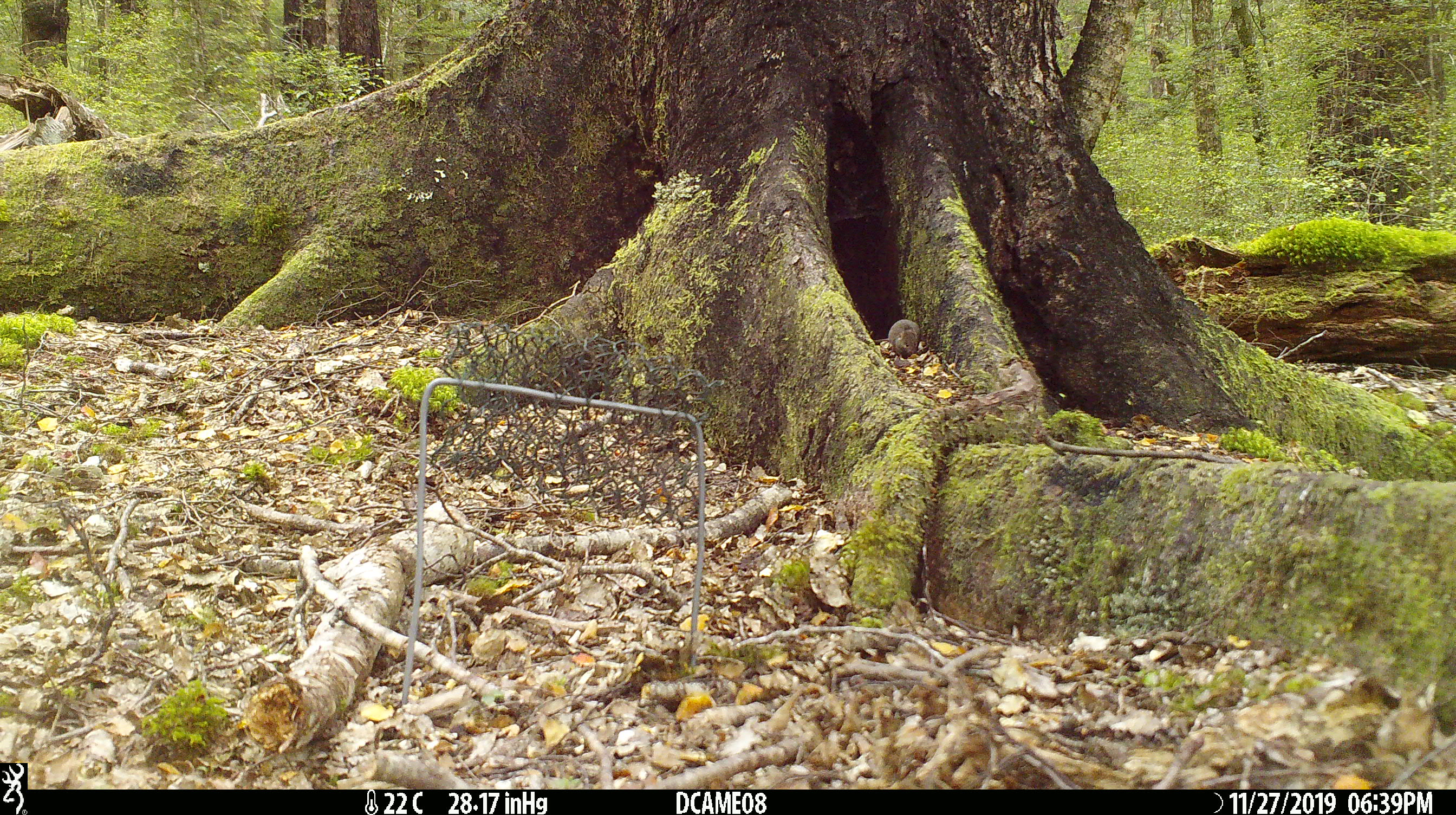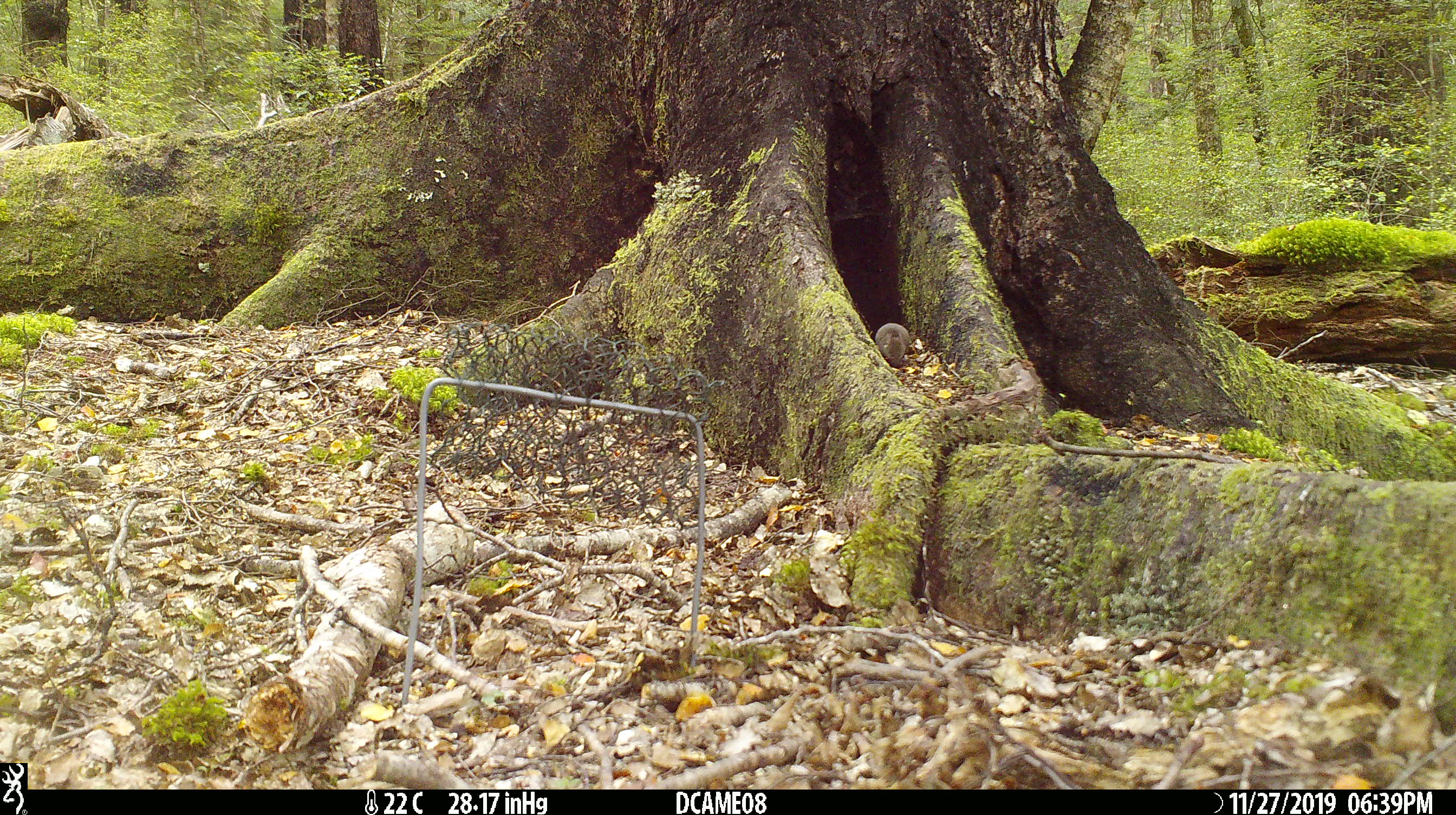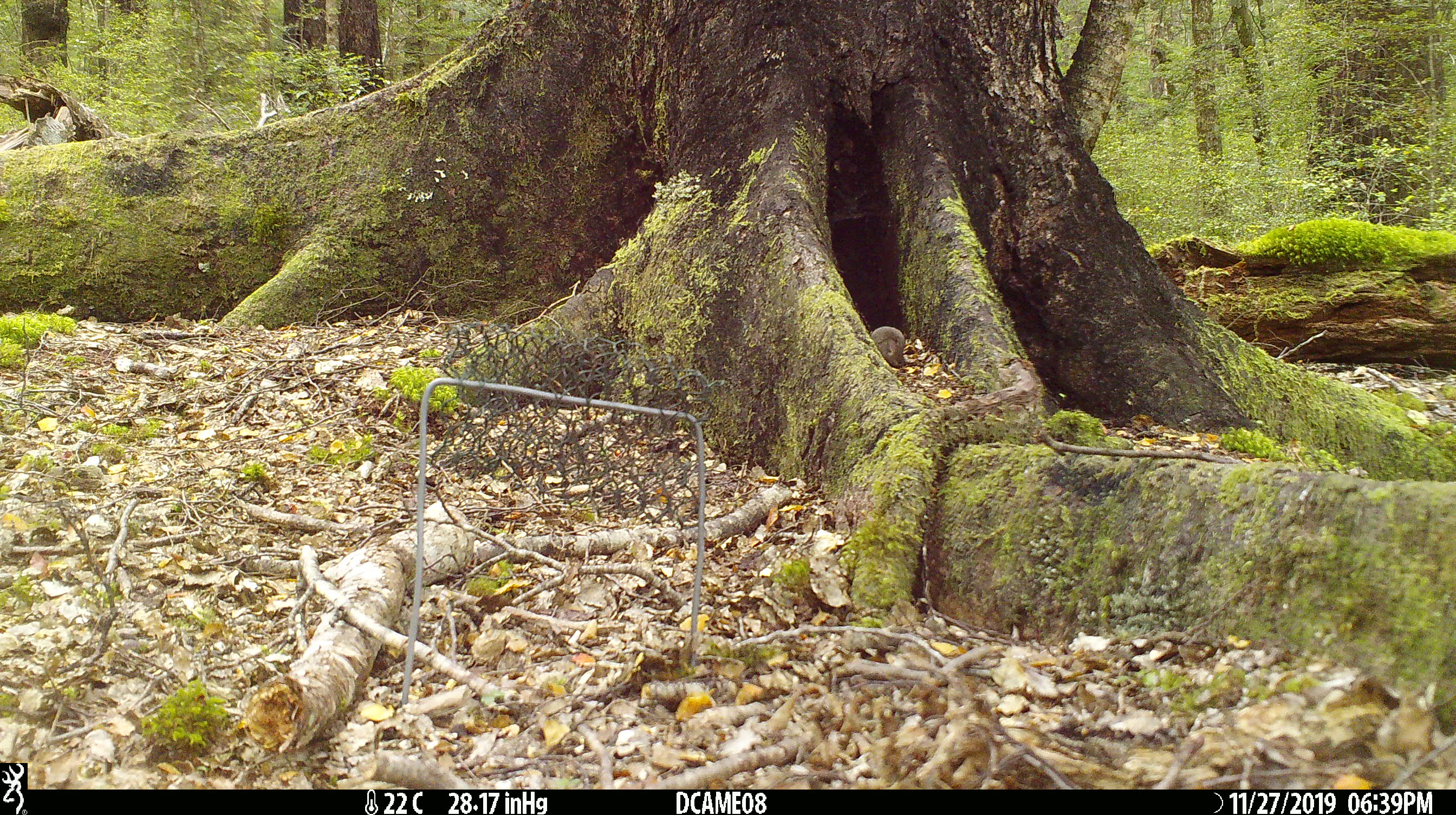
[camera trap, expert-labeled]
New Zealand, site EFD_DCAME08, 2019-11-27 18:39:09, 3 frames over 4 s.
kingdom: Animalia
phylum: Chordata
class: Mammalia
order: Rodentia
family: Muridae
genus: Mus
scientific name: Mus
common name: mouse